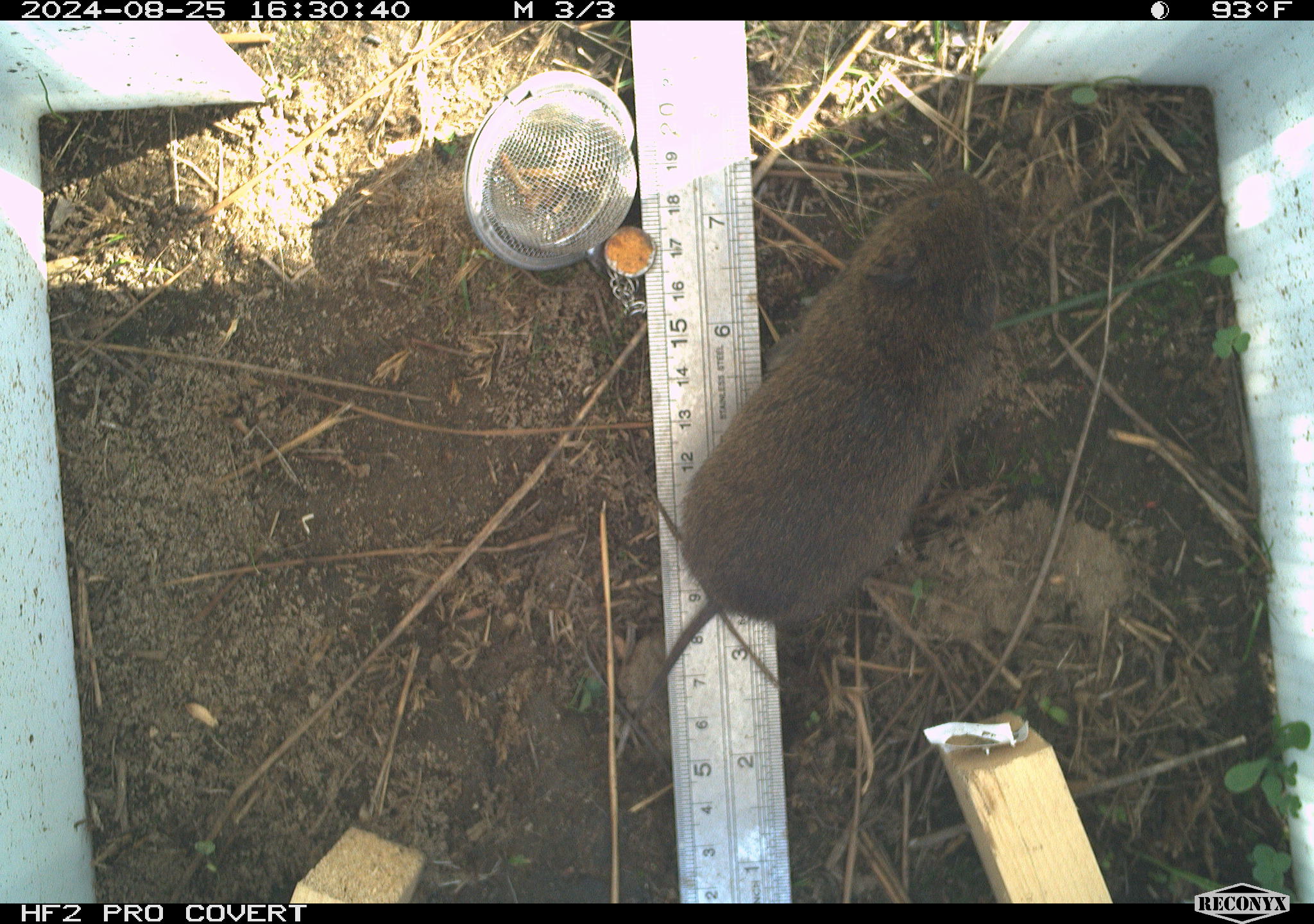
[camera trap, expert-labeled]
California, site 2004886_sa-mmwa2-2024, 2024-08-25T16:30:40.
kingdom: Animalia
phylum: Chordata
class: Mammalia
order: Rodentia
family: Cricetidae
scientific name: Arvicolinae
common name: voles, lemmings, and muskrats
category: arvicolinae subfamily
Arvicolinae subfamily (voles, lemmings, and muskrats) (Arvicolinae).